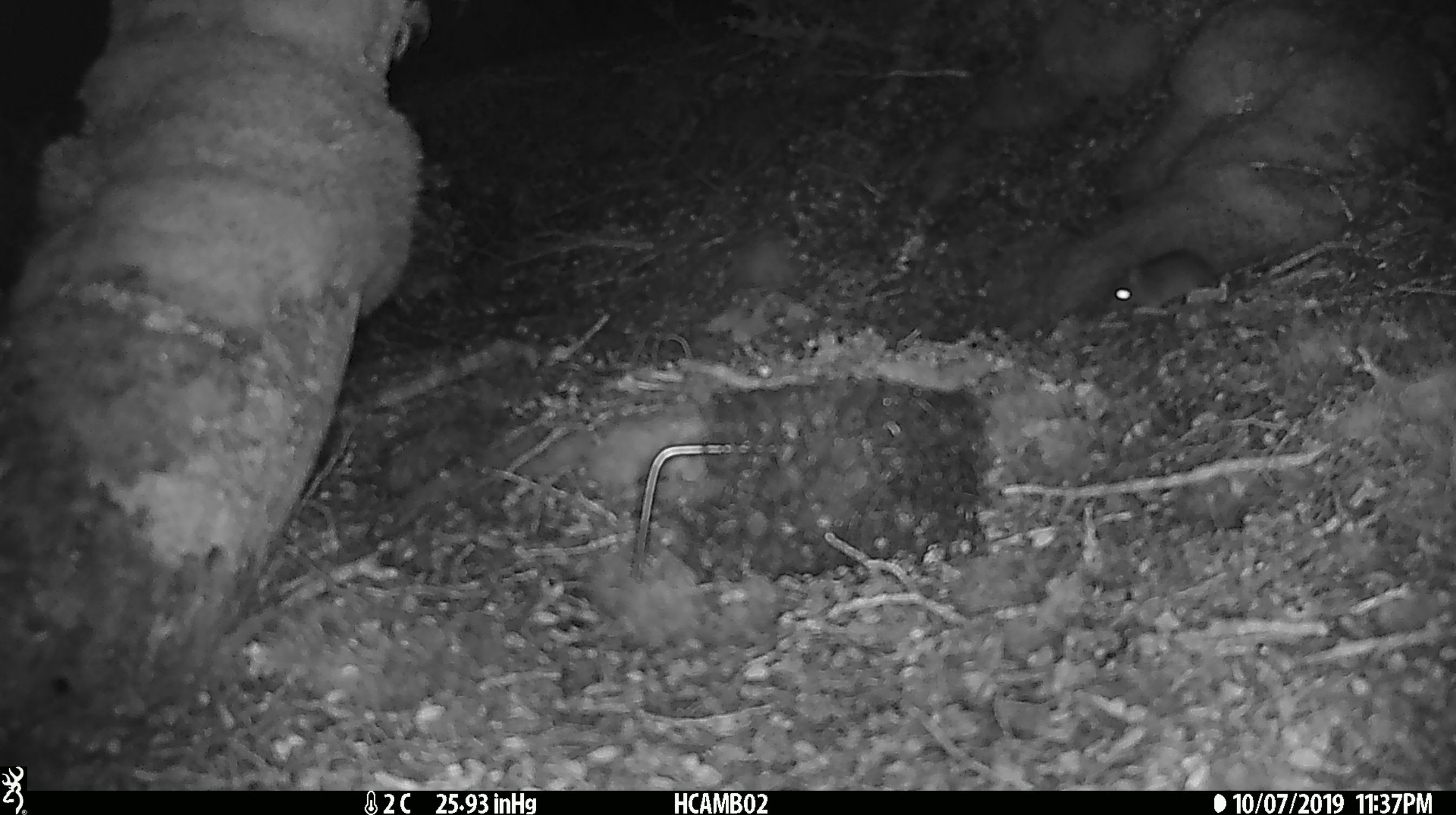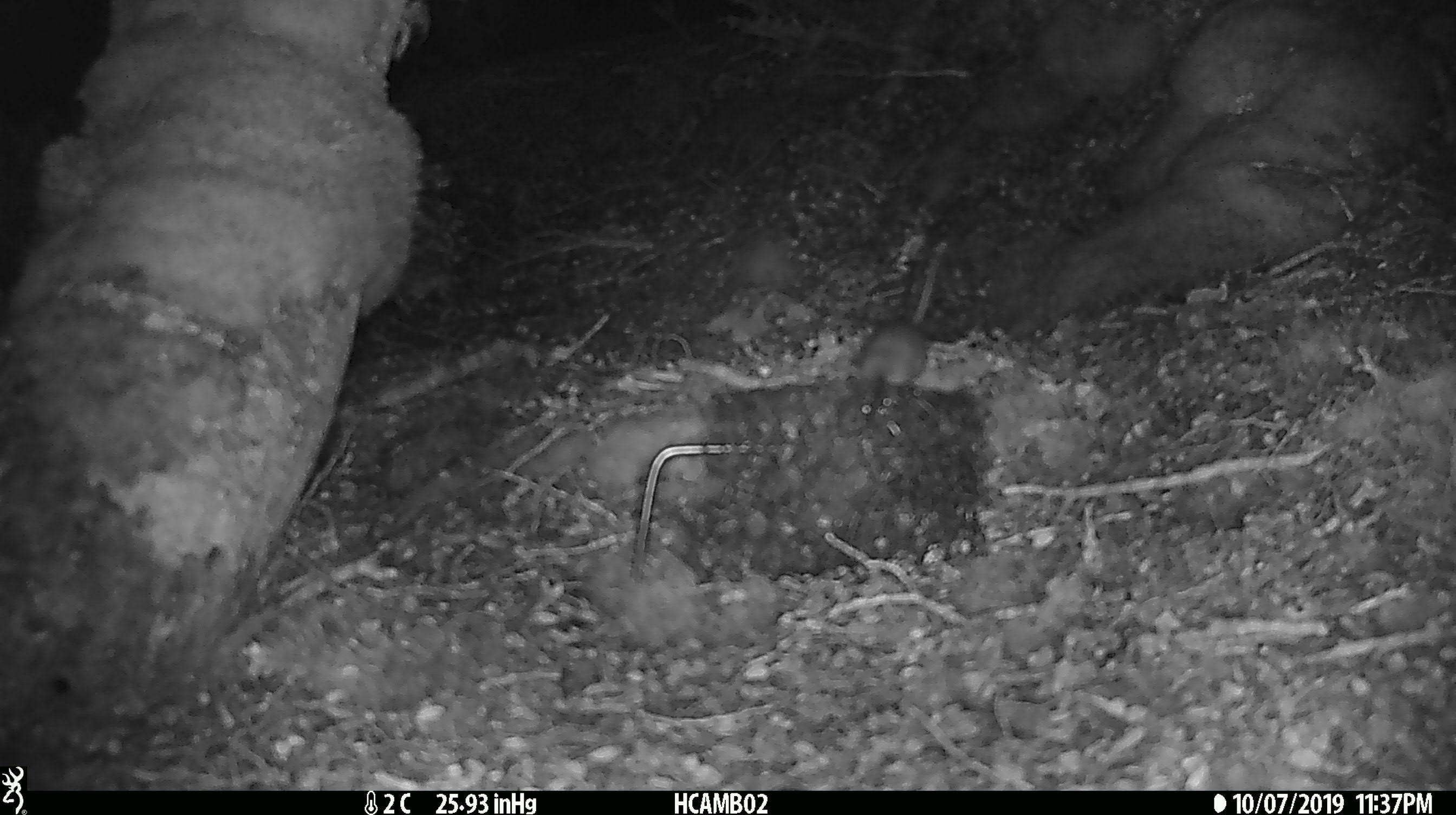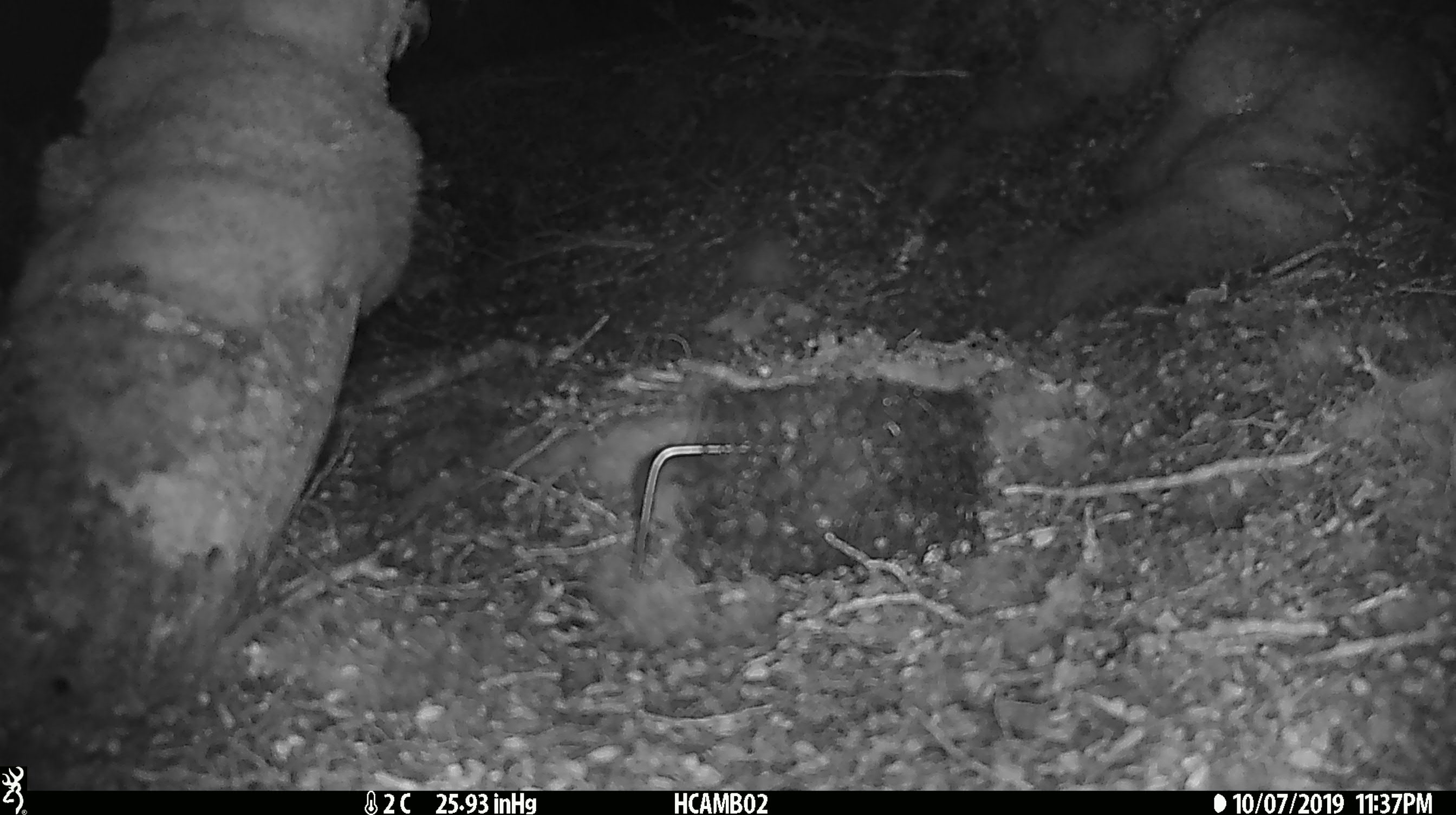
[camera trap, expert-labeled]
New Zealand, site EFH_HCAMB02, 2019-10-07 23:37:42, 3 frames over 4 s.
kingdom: Animalia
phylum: Chordata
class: Mammalia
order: Rodentia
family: Muridae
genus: Mus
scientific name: Mus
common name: mouse